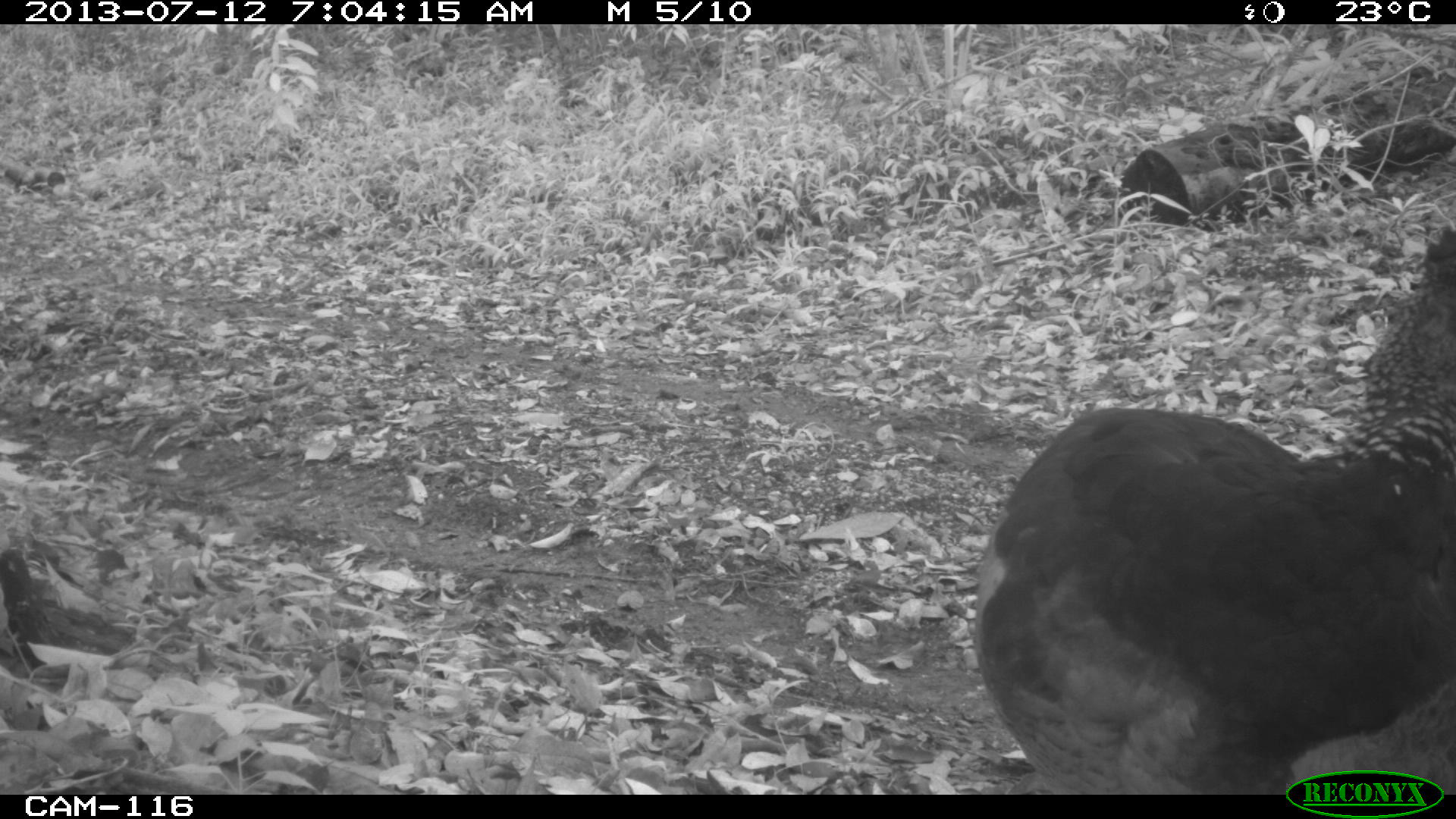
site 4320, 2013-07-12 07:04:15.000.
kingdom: Animalia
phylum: Chordata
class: Aves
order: Galliformes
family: Cracidae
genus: Crax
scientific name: Crax rubra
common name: great curassow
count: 1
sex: female